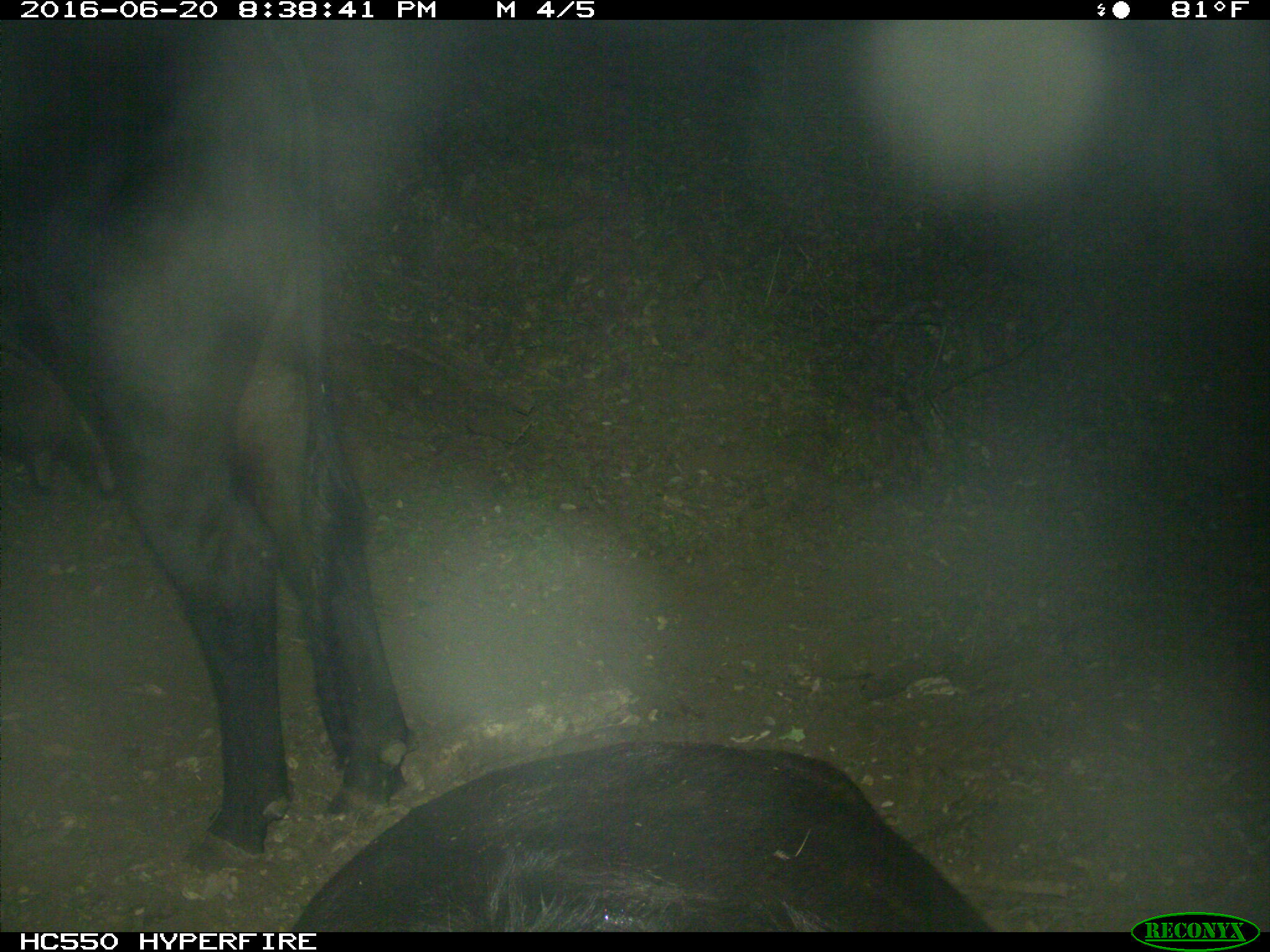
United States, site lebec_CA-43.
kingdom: Animalia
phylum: Chordata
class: Mammalia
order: Artiodactyla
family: Bovidae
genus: Bos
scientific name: Bos taurus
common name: domestic cow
Bos taurus (domestic cow).